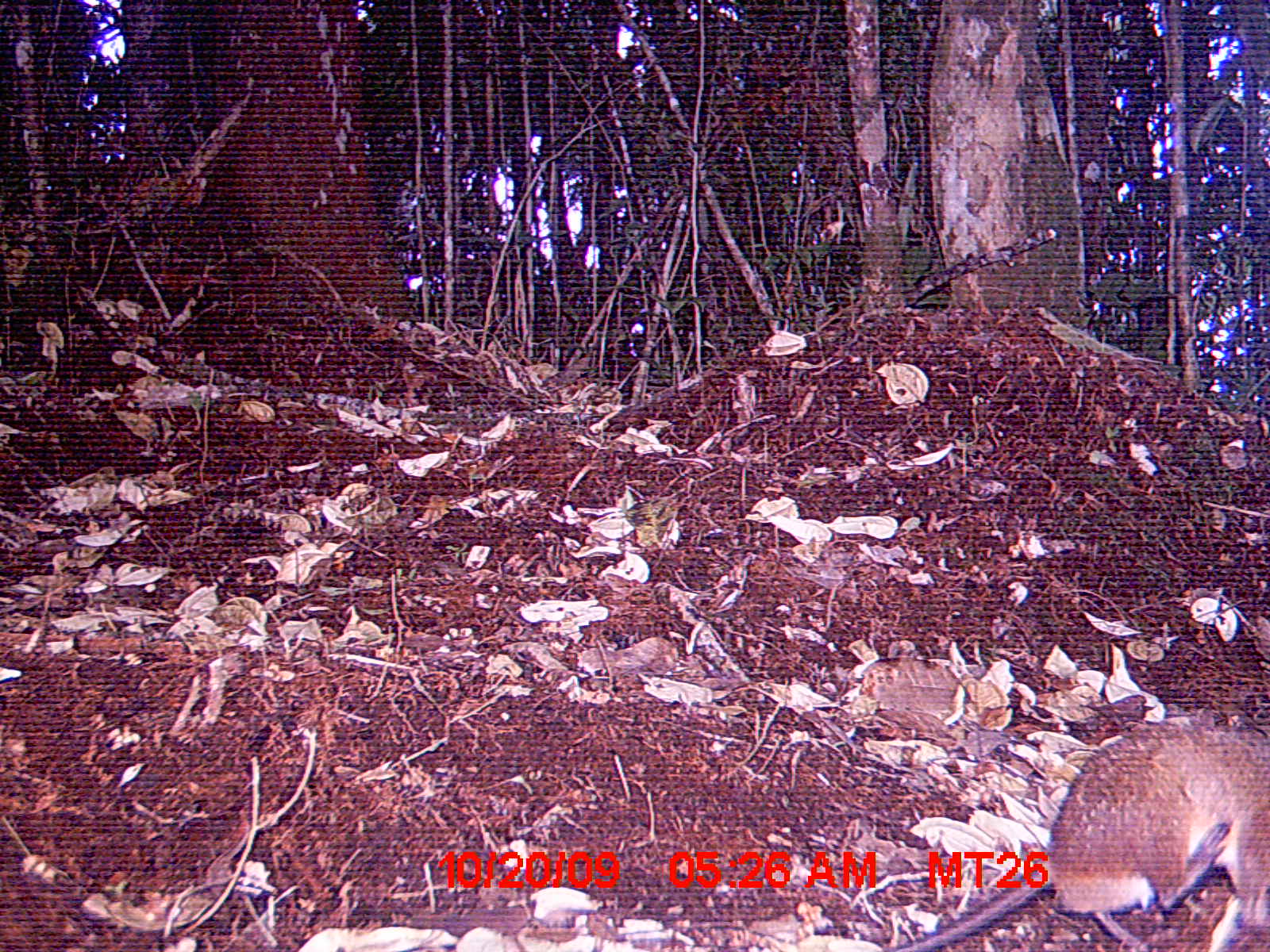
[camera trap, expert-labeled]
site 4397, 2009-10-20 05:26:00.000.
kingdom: Animalia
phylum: Chordata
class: Mammalia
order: Rodentia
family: Nesomyidae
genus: Nesomys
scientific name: Nesomys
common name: nesomys rodents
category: nesomys sp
Nesomys sp (nesomys rodents) (Nesomys), count 1.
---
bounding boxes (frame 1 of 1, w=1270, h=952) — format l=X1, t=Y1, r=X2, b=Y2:
nesomys sp: l=893, t=716, r=1270, b=952